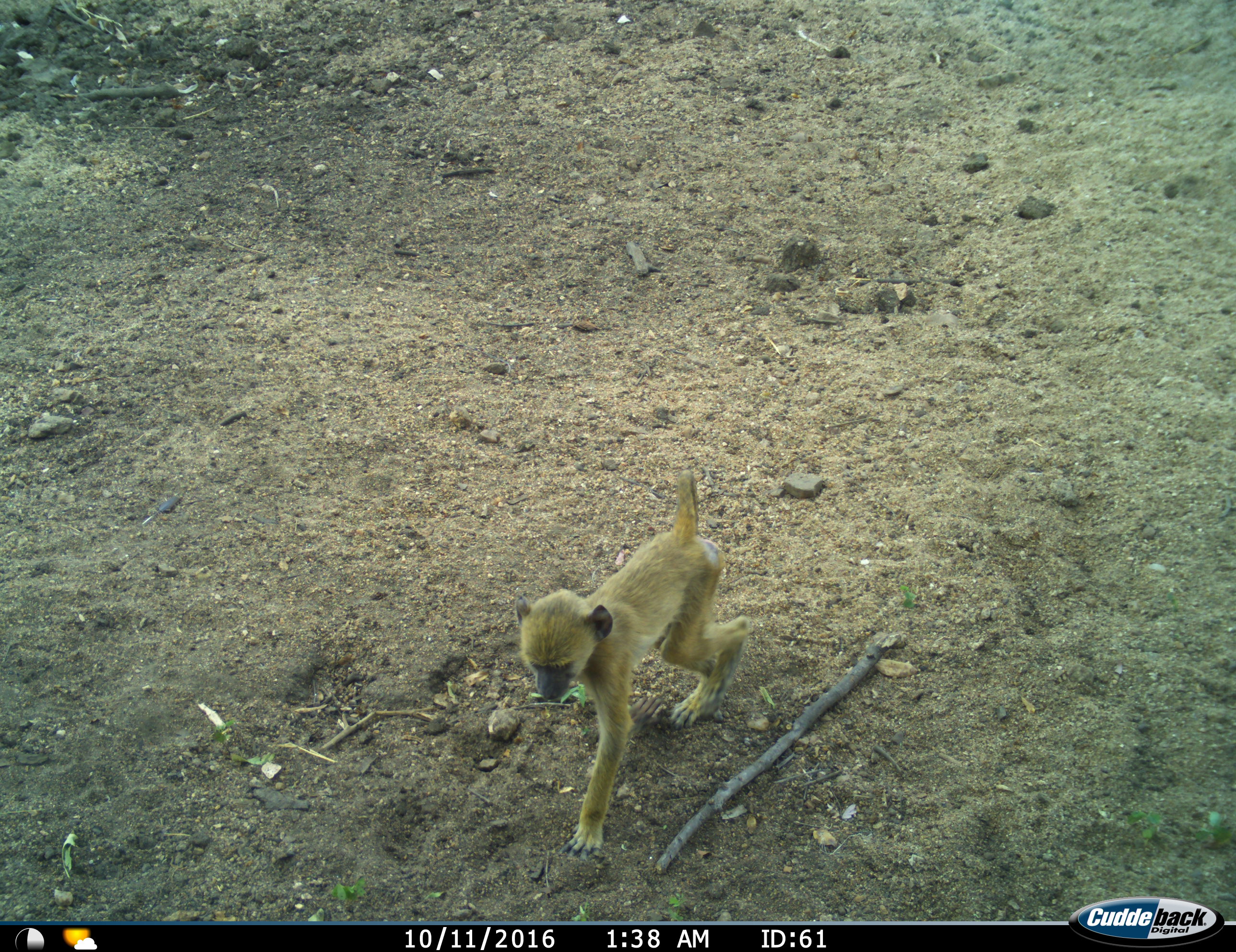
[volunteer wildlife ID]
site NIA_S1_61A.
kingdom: Animalia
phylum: Chordata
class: Mammalia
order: Primates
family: Cercopithecidae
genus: Papio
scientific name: Papio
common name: baboon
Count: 1.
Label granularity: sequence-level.